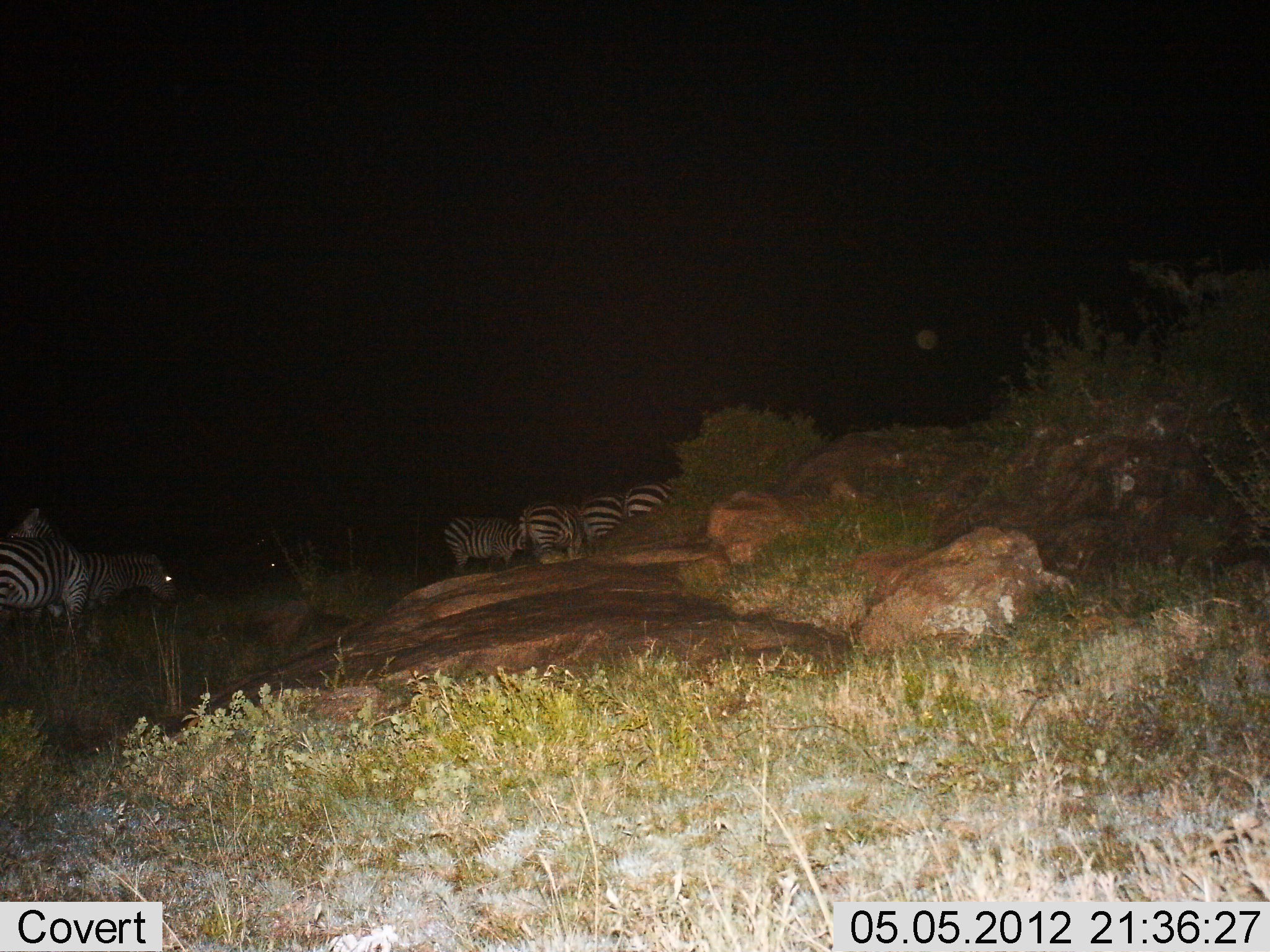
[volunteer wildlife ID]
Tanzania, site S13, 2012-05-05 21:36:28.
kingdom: Animalia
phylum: Chordata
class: Mammalia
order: Perissodactyla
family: Equidae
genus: Equus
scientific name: Equus quagga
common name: plains zebra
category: zebra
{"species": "zebra (plains zebra) (Equus quagga)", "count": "6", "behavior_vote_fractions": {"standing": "90%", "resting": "10%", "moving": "0%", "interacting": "0%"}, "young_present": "0%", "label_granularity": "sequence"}